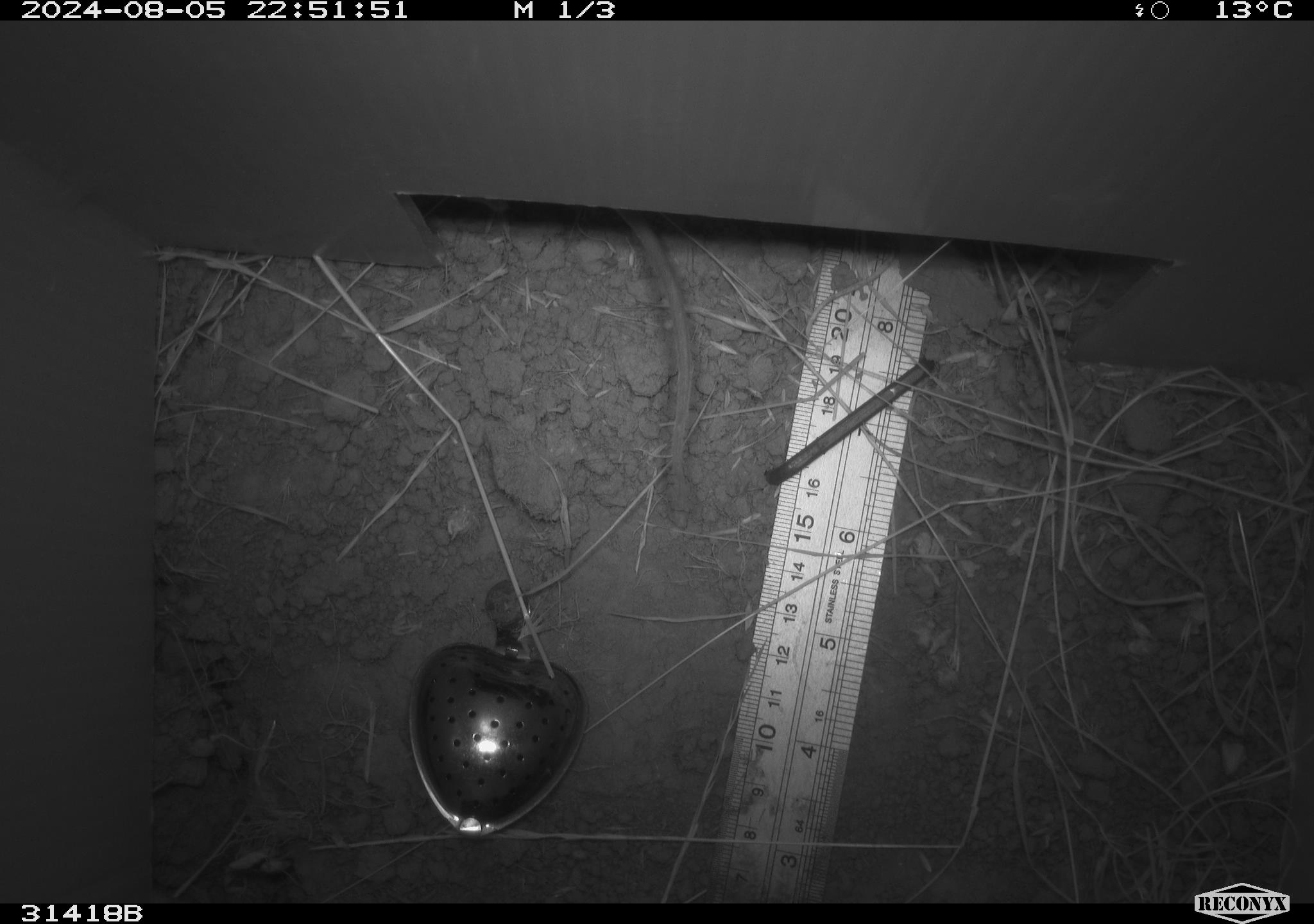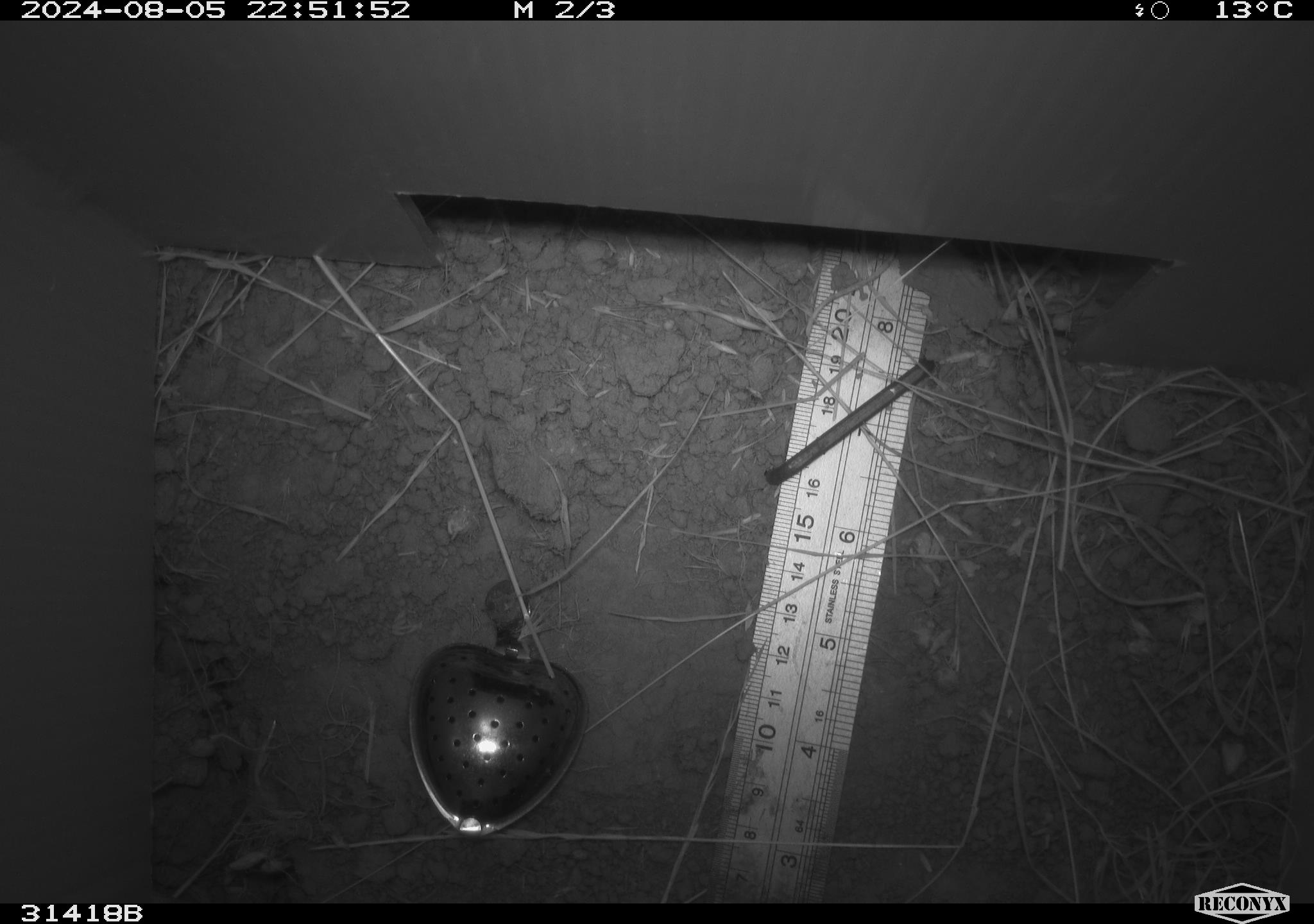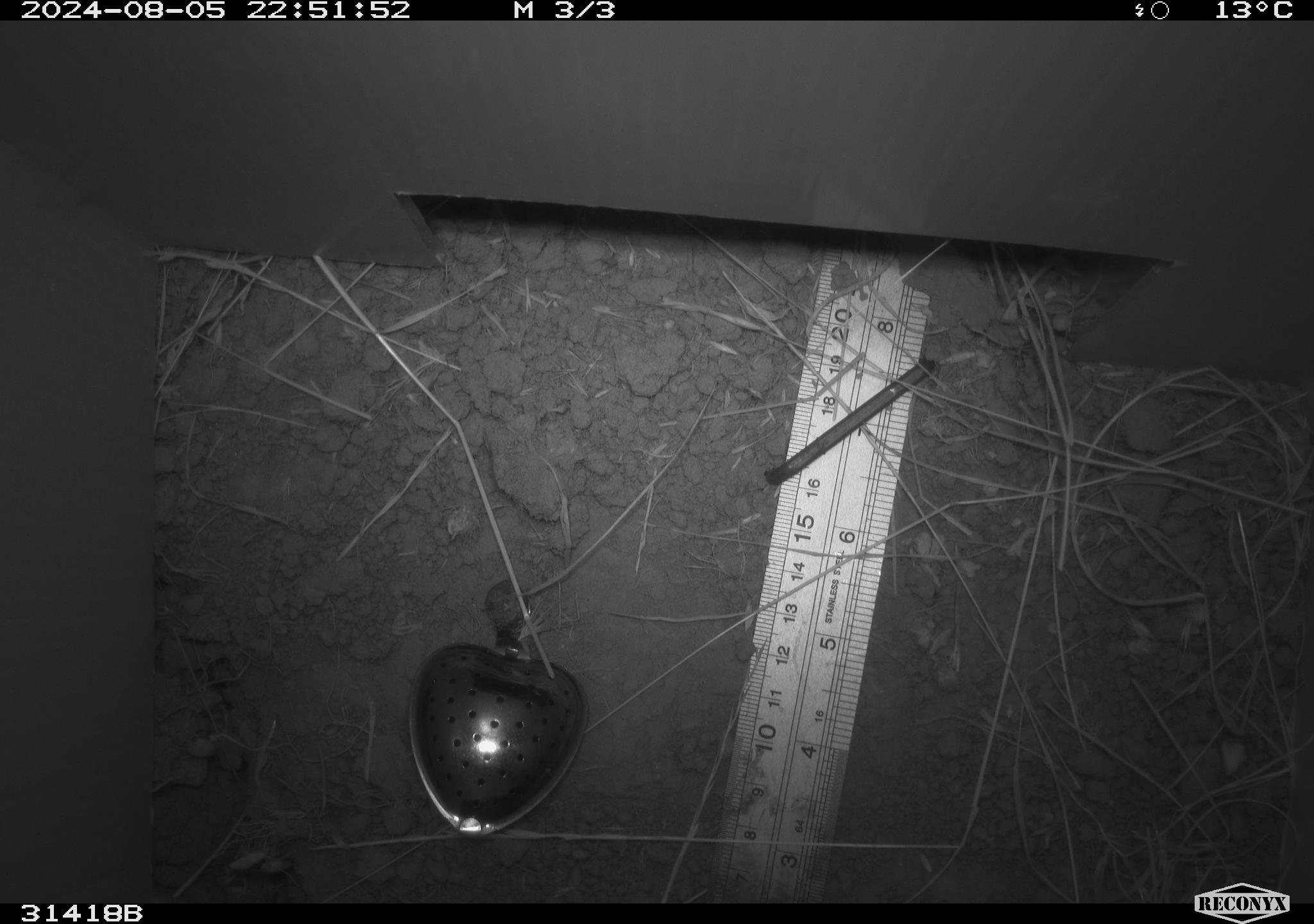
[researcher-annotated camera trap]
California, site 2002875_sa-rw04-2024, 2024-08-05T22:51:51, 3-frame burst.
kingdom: Animalia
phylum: Chordata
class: Mammalia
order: Rodentia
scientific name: Rodentia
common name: rodent